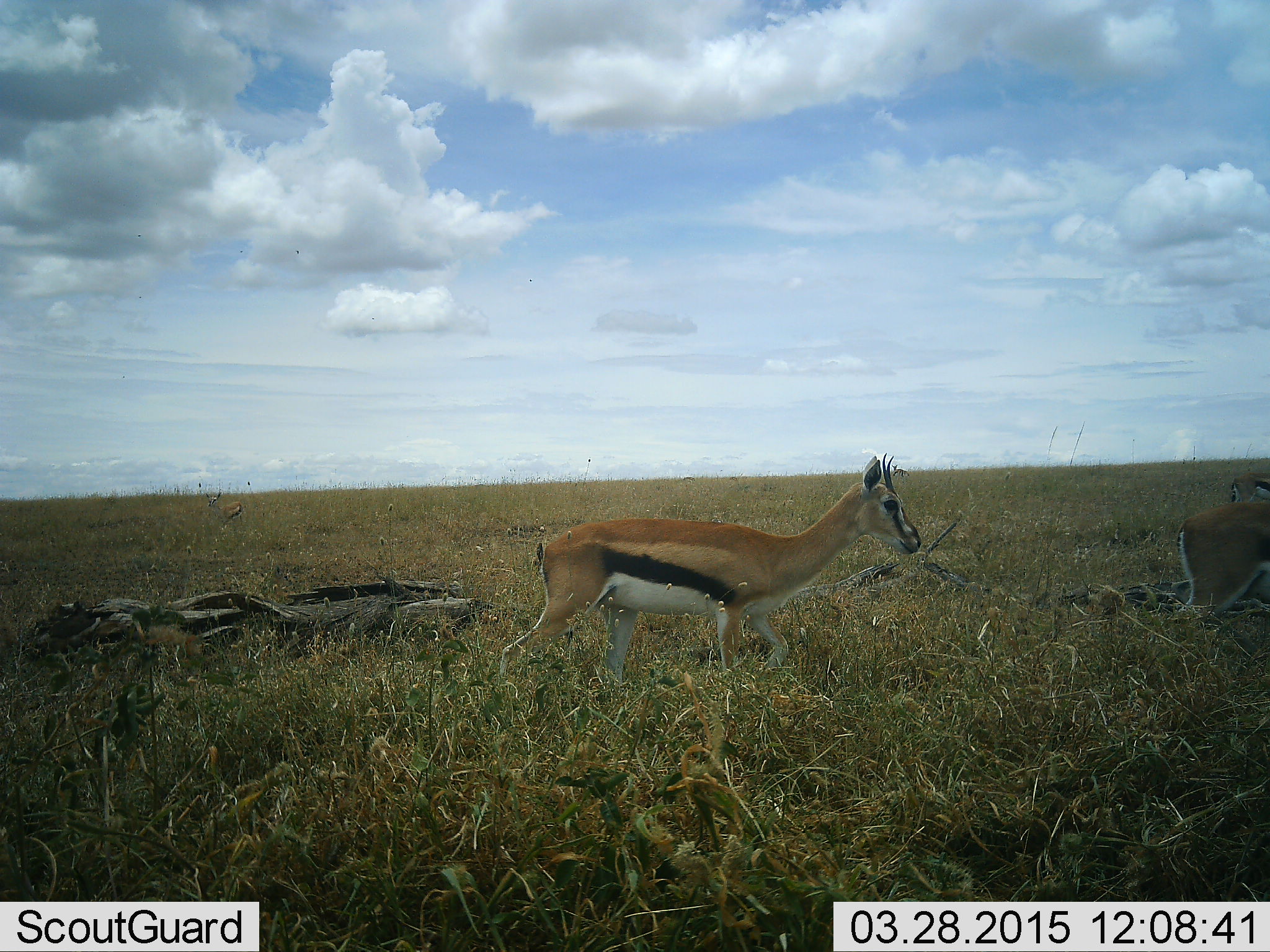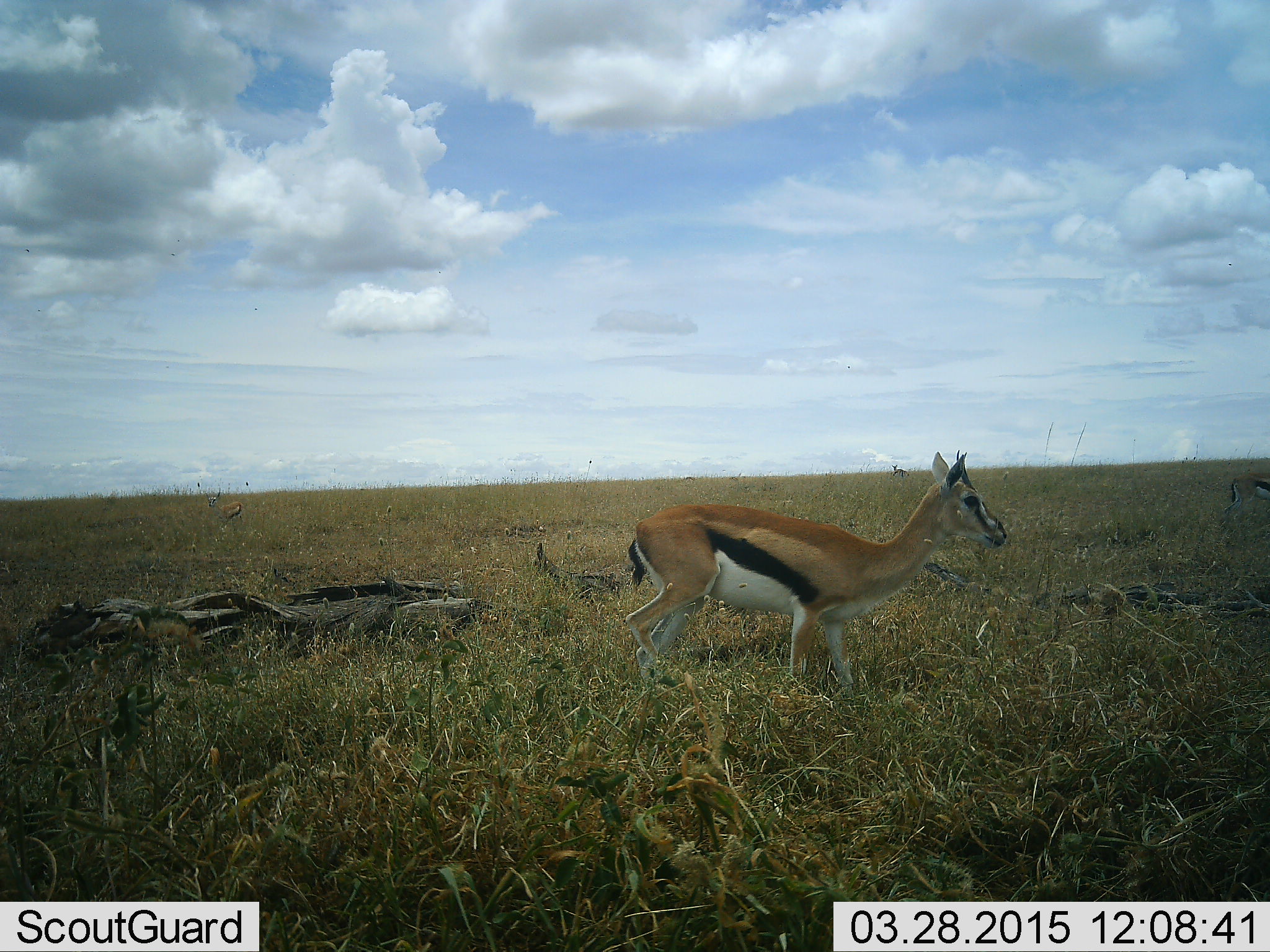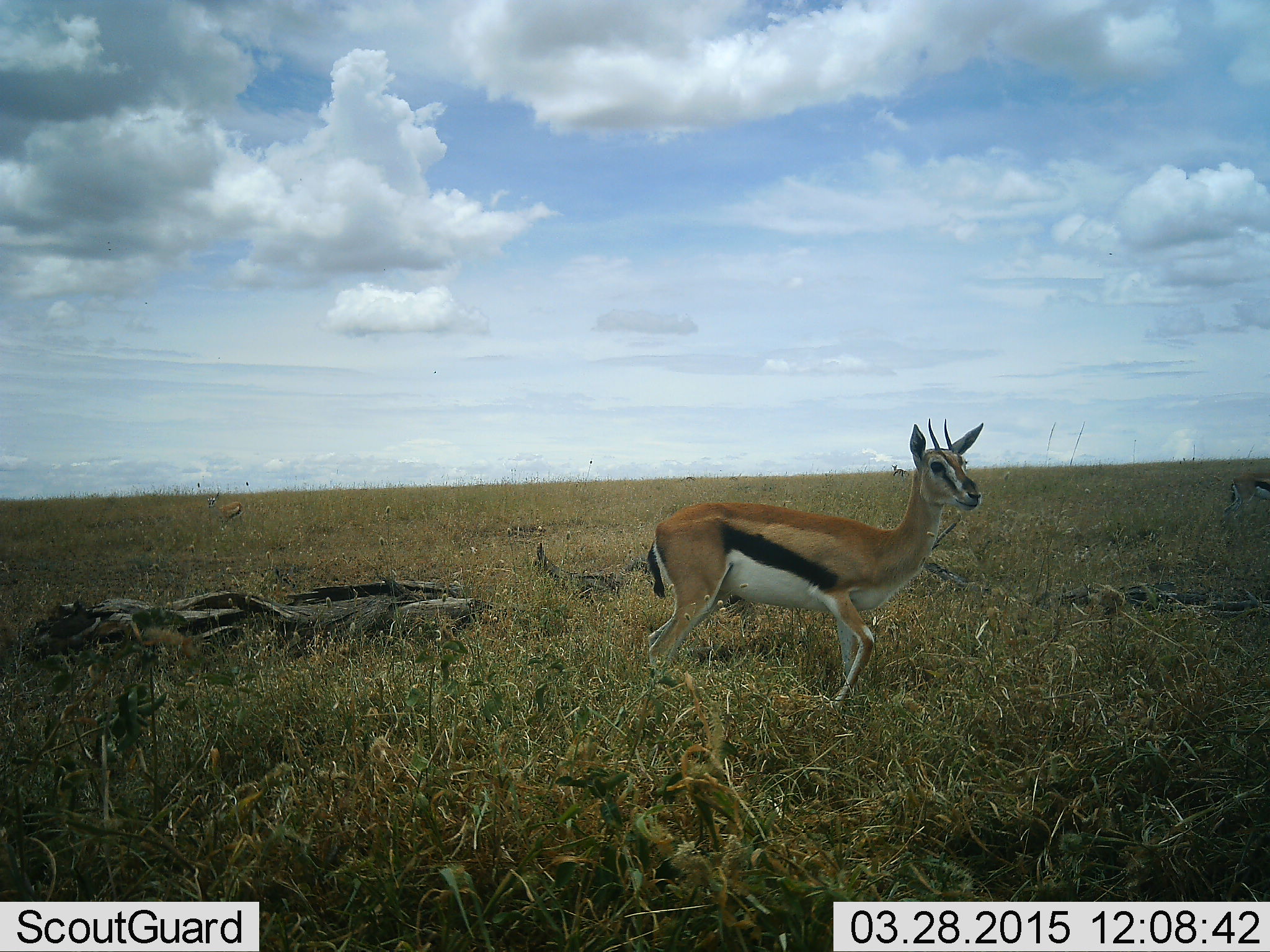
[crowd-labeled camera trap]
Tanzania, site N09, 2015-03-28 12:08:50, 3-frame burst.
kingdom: Animalia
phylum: Chordata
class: Mammalia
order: Artiodactyla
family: Bovidae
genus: Eudorcas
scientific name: Eudorcas thomsonii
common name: thomson's gazelle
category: gazellethomsons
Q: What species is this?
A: Gazellethomsons (thomson's gazelle) (Eudorcas thomsonii).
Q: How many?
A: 2.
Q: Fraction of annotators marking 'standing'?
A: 30%.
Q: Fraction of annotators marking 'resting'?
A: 0%.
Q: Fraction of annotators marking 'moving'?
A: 100%.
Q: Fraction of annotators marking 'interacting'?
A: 0%.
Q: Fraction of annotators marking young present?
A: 0%.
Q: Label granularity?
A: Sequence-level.